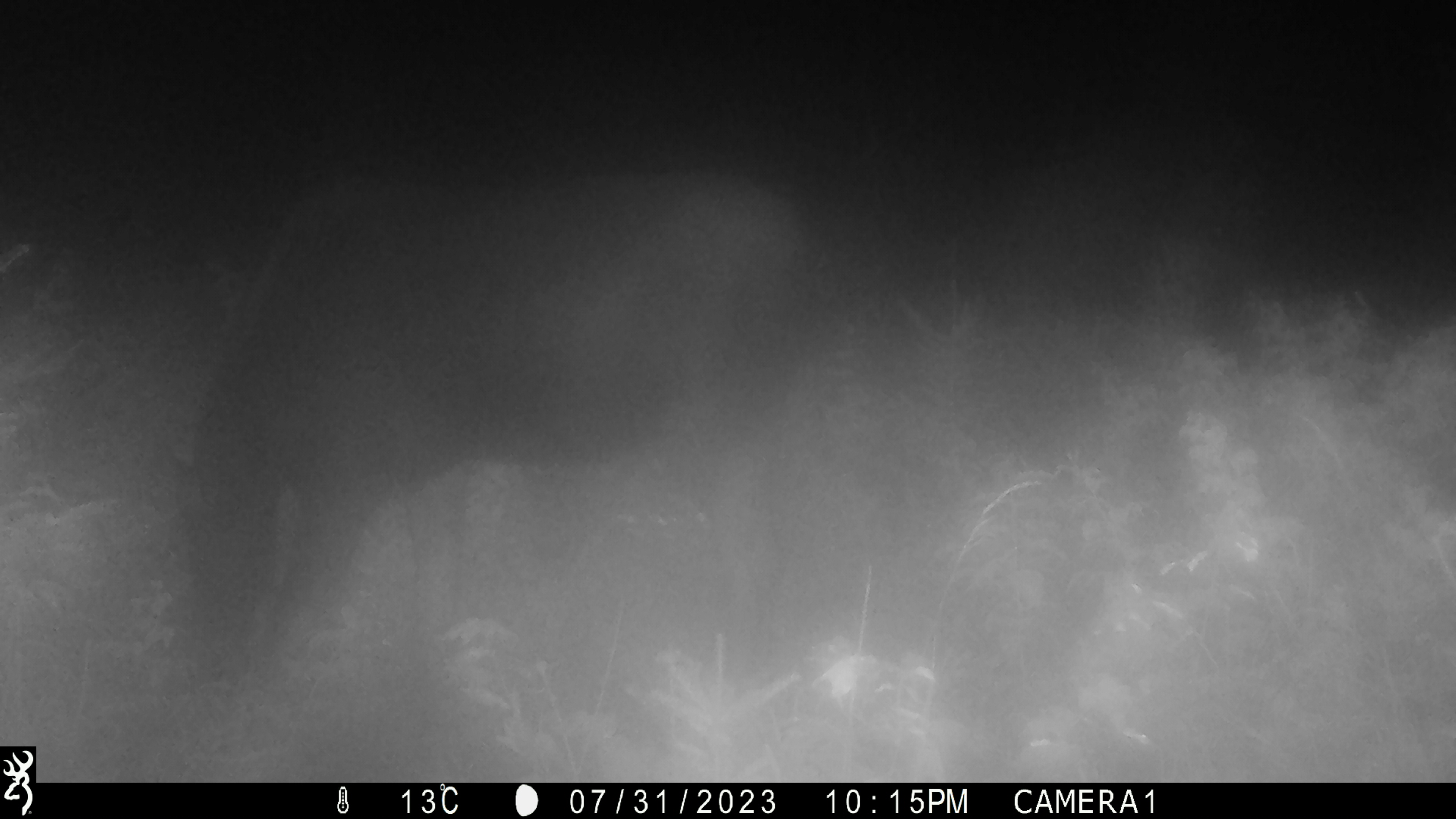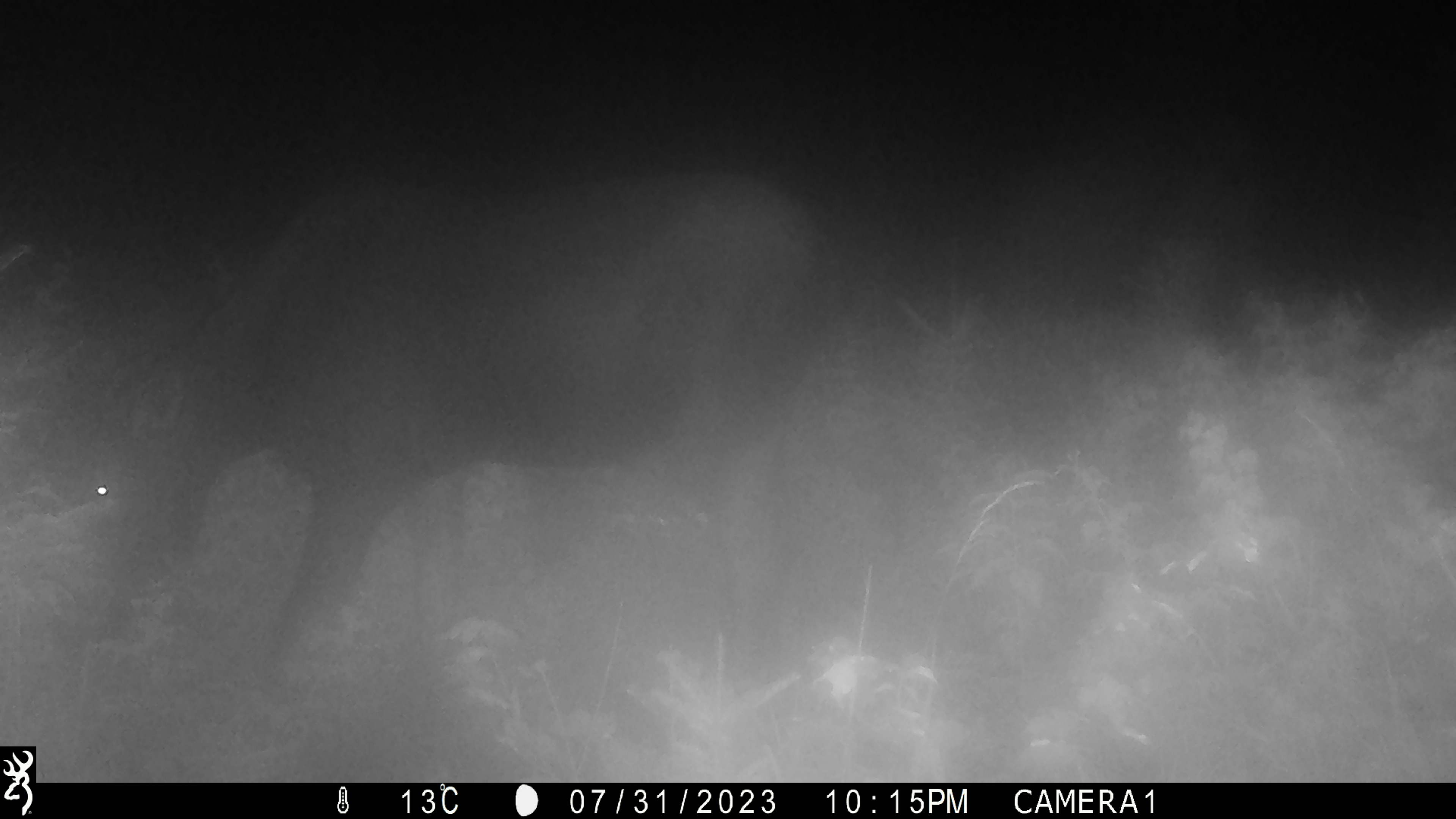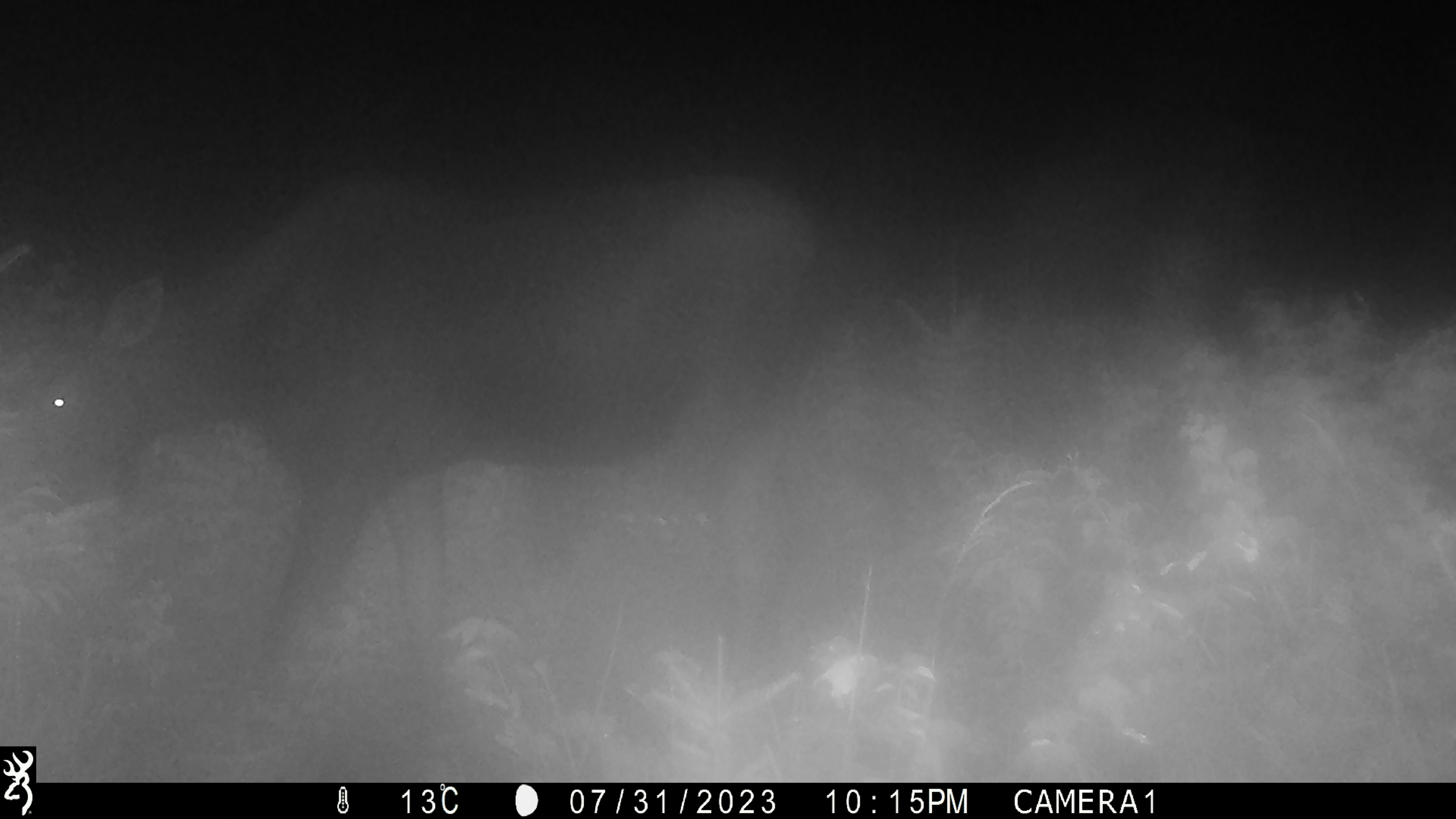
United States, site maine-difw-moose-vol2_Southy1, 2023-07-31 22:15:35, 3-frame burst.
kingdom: Animalia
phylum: Chordata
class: Mammalia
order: Artiodactyla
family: Cervidae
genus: Alces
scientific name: Alces alces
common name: moose